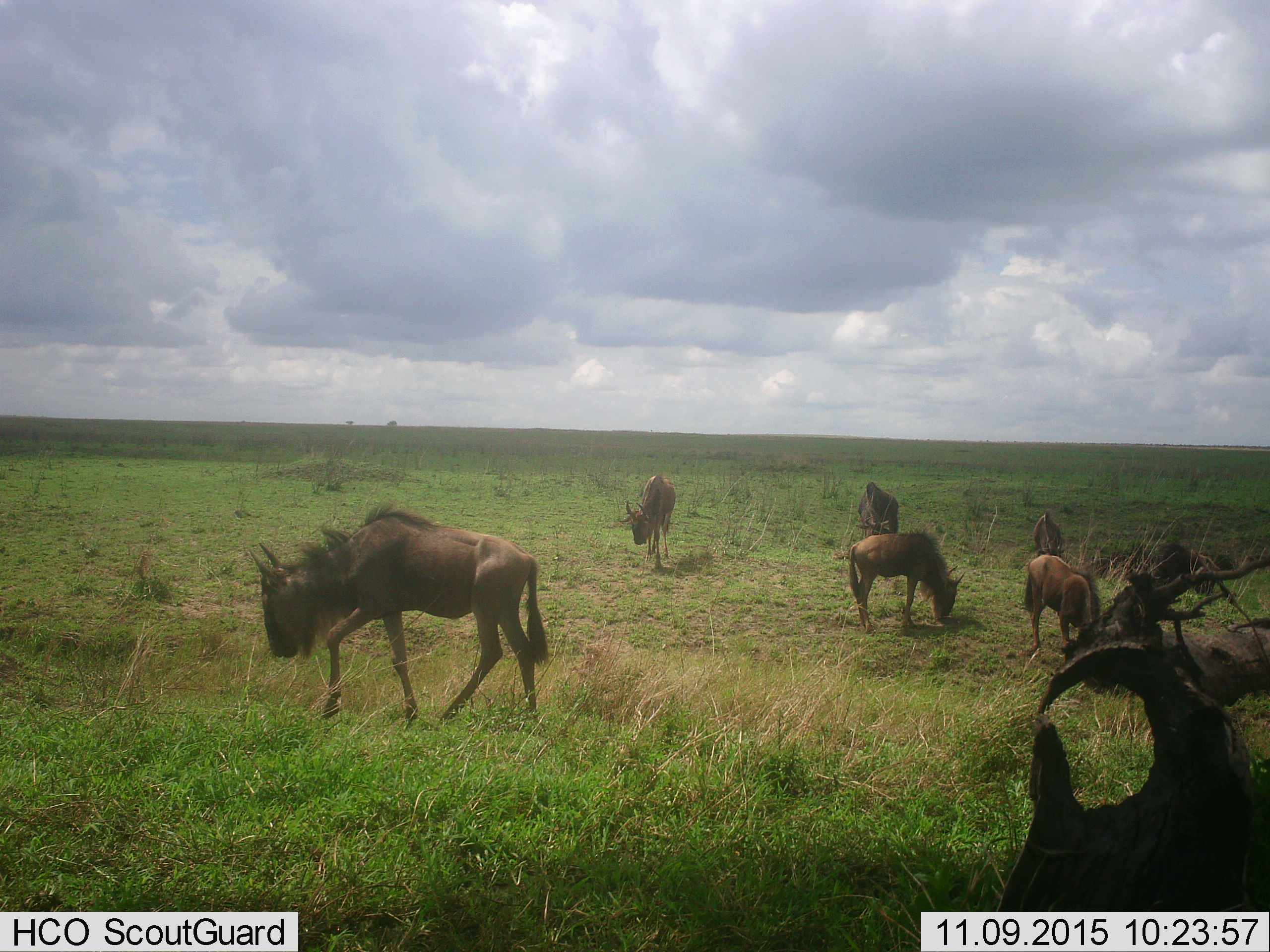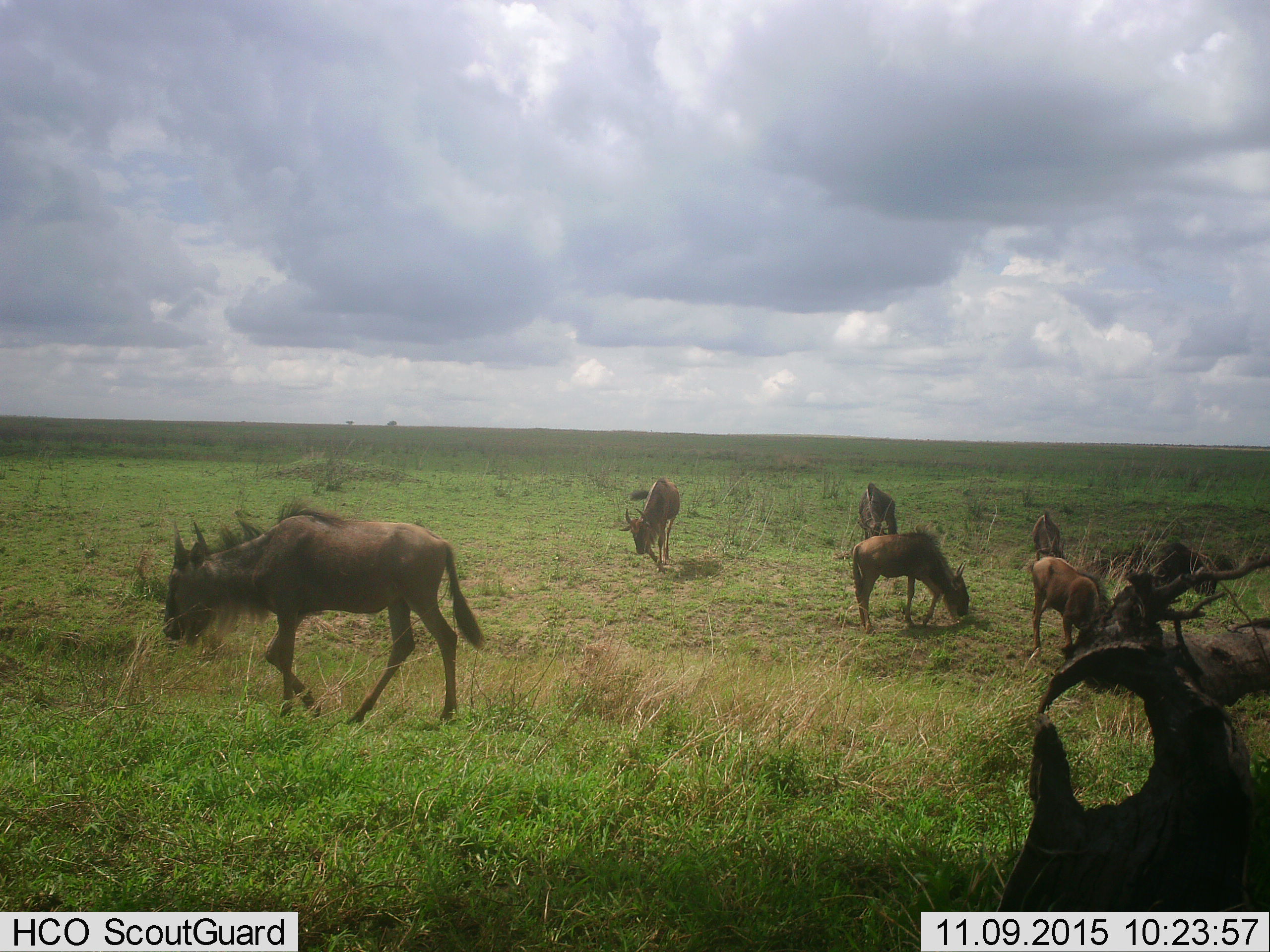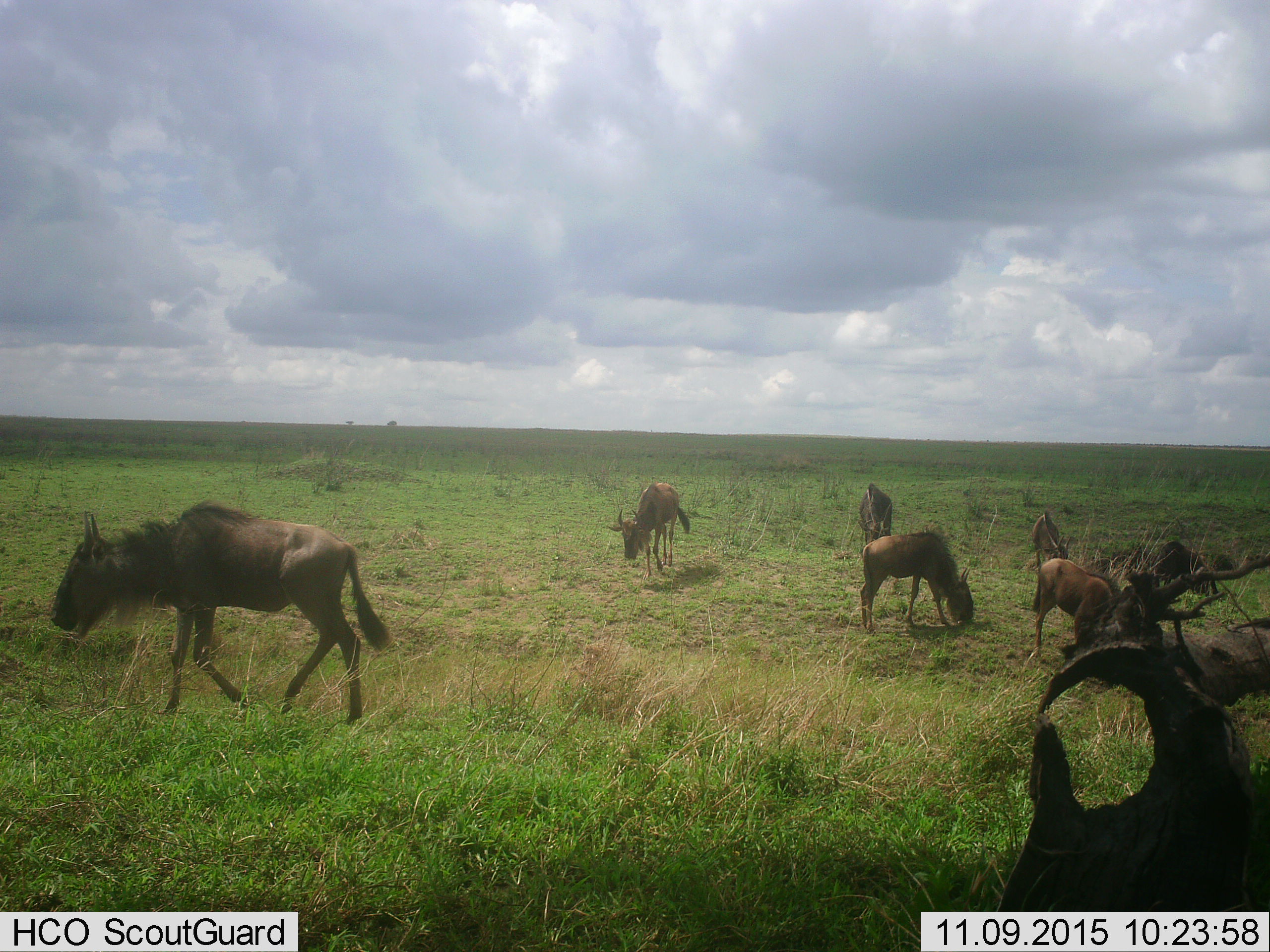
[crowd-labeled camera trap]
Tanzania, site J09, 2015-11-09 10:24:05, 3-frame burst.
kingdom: Animalia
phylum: Chordata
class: Mammalia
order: Artiodactyla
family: Bovidae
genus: Connochaetes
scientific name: Connochaetes taurinus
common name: blue wildebeest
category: wildebeest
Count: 6.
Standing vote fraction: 44%.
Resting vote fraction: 0%.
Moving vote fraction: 56%.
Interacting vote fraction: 0%.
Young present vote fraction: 11%.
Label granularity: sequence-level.